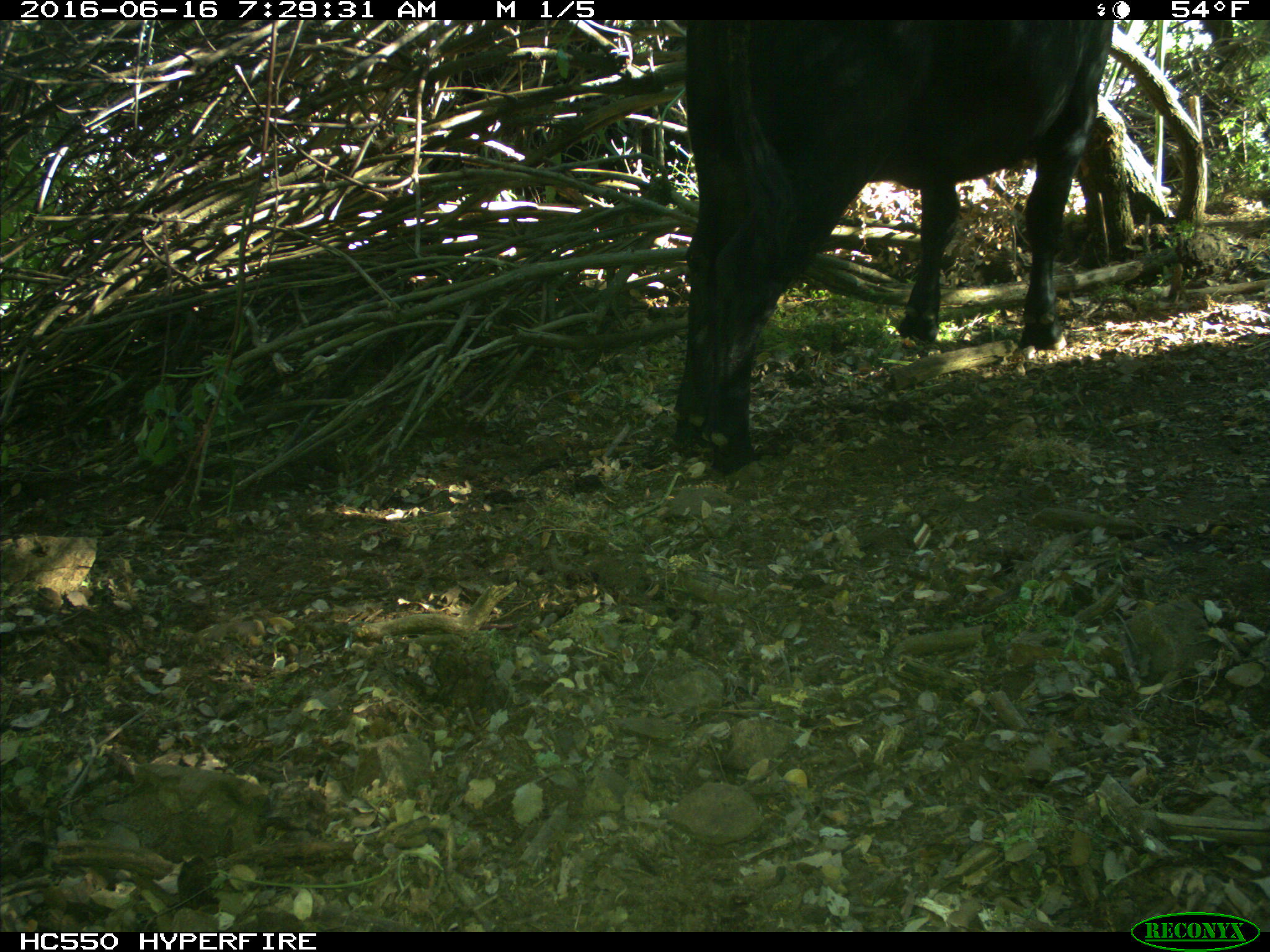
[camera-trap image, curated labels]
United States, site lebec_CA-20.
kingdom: Animalia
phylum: Chordata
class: Mammalia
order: Artiodactyla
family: Bovidae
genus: Bos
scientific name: Bos taurus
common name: domestic cow